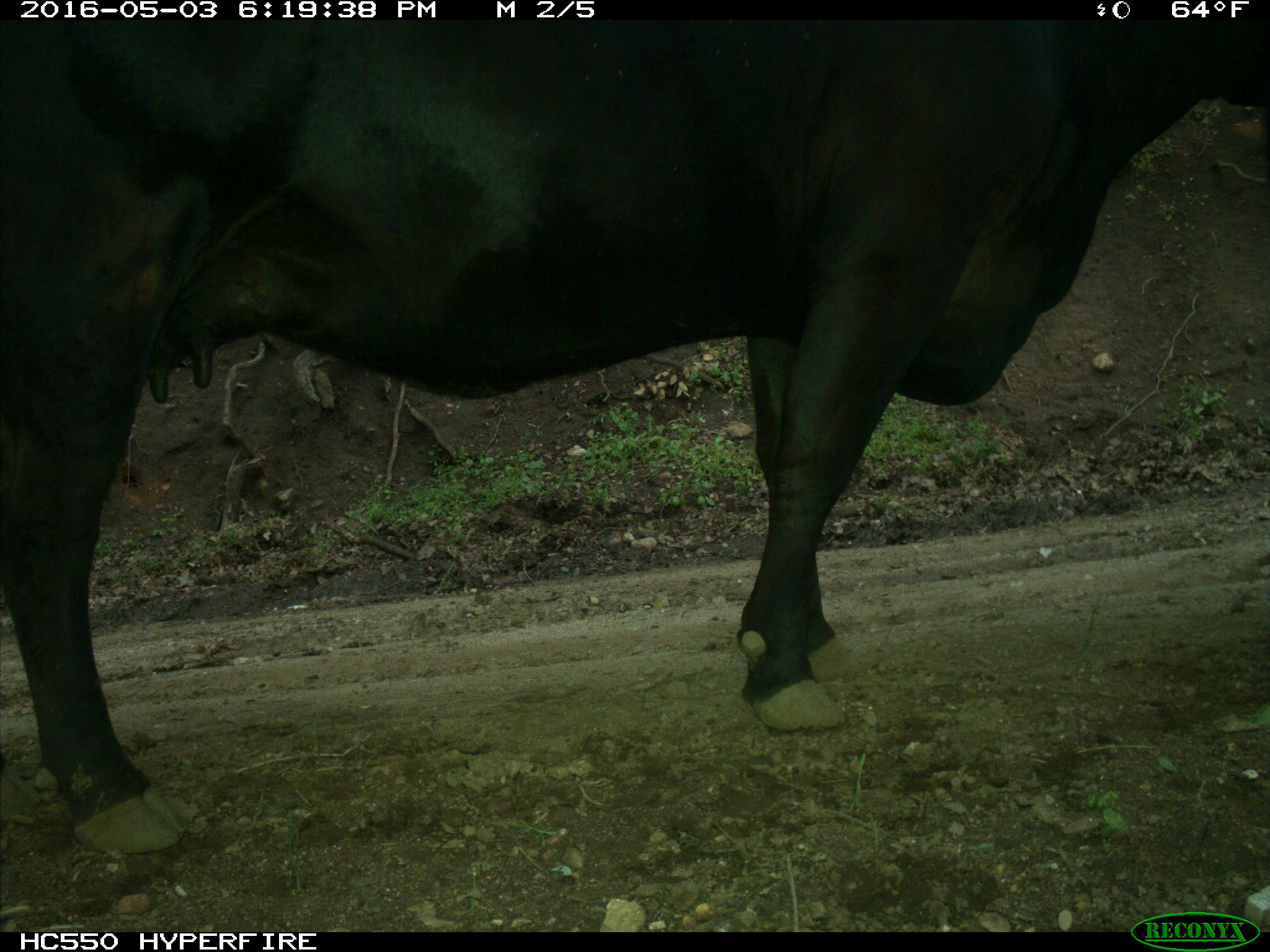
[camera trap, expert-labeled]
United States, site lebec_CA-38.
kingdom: Animalia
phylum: Chordata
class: Mammalia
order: Artiodactyla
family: Bovidae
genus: Bos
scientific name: Bos taurus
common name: domestic cow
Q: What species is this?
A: Bos taurus (domestic cow).